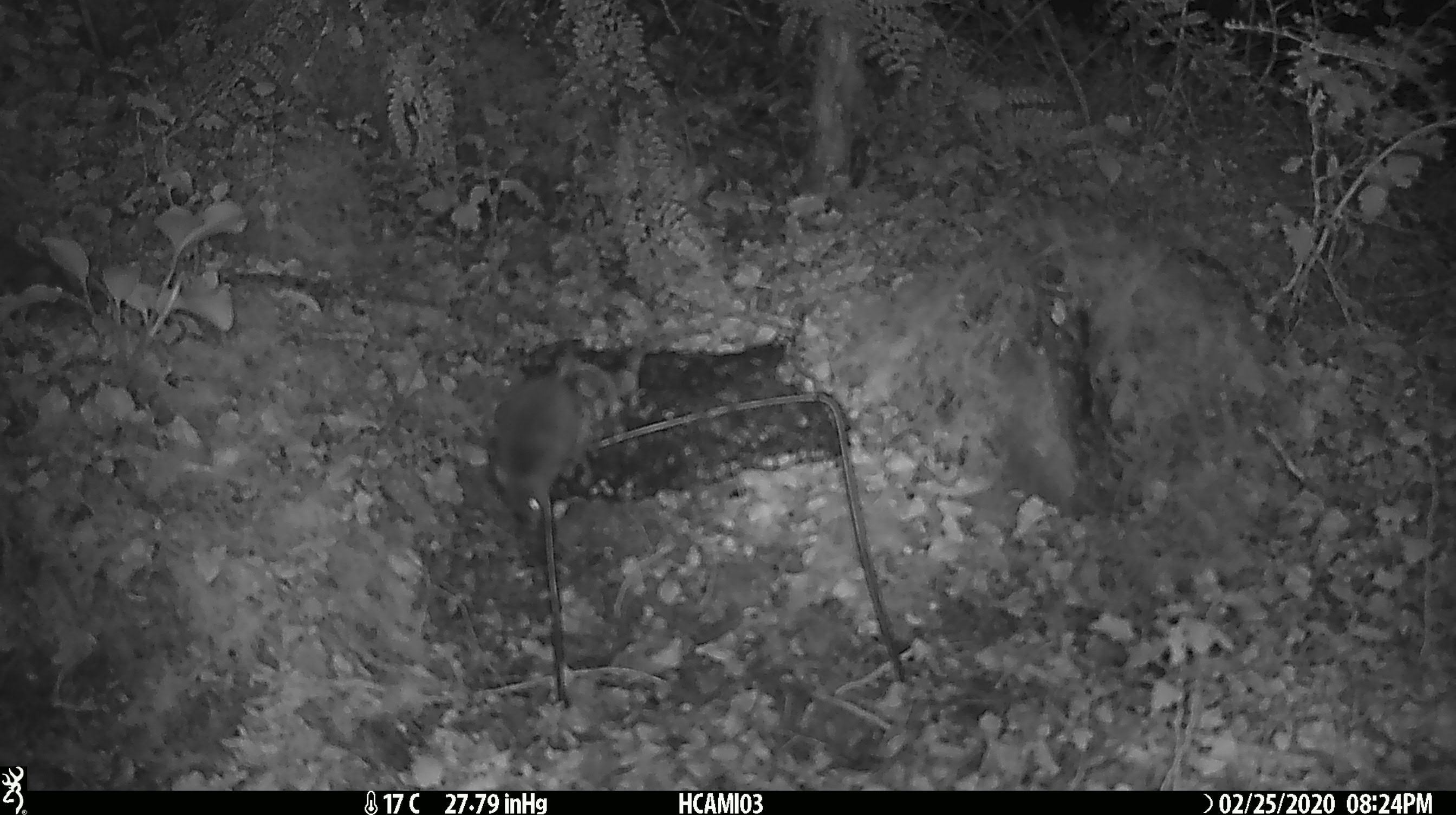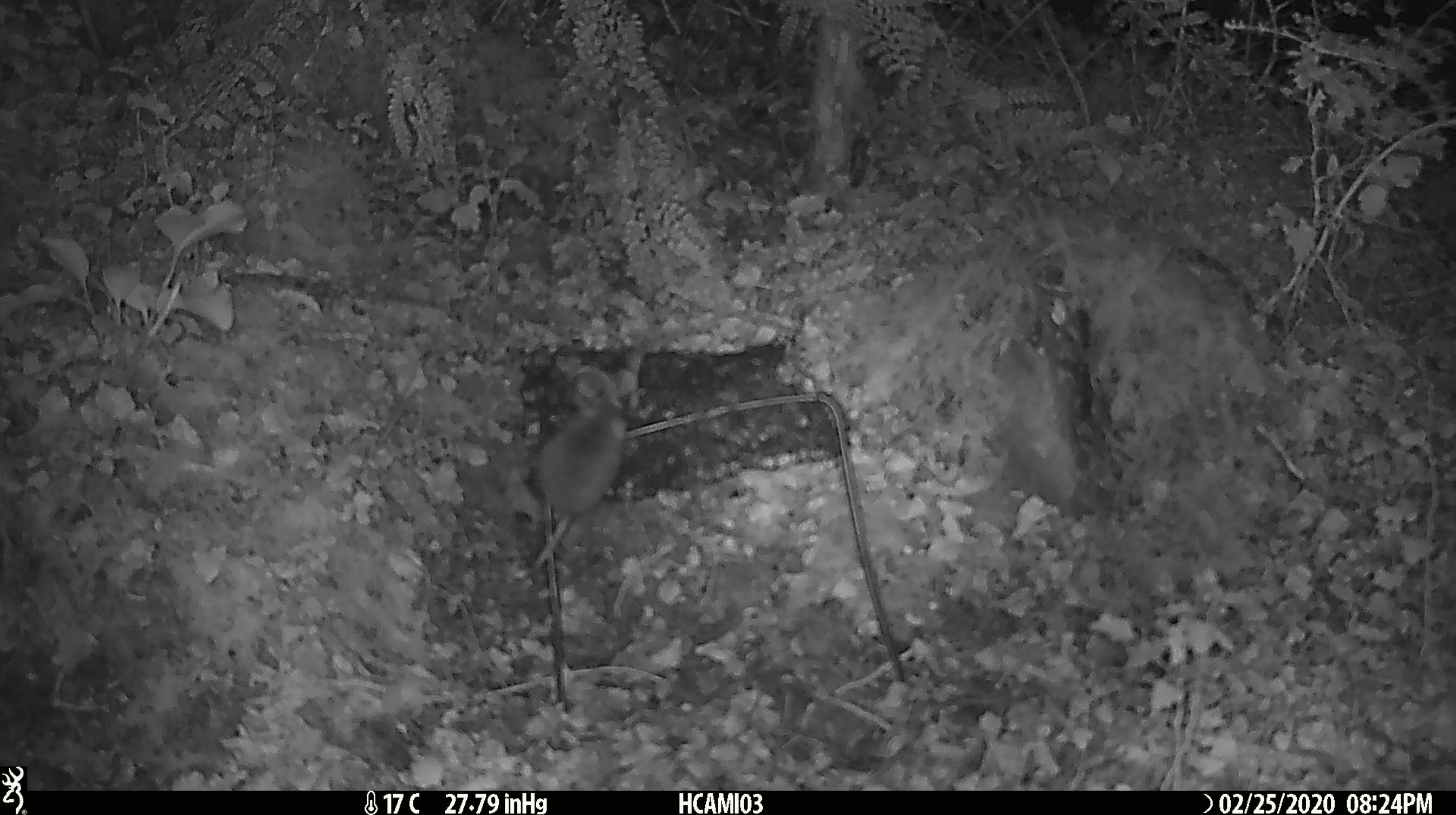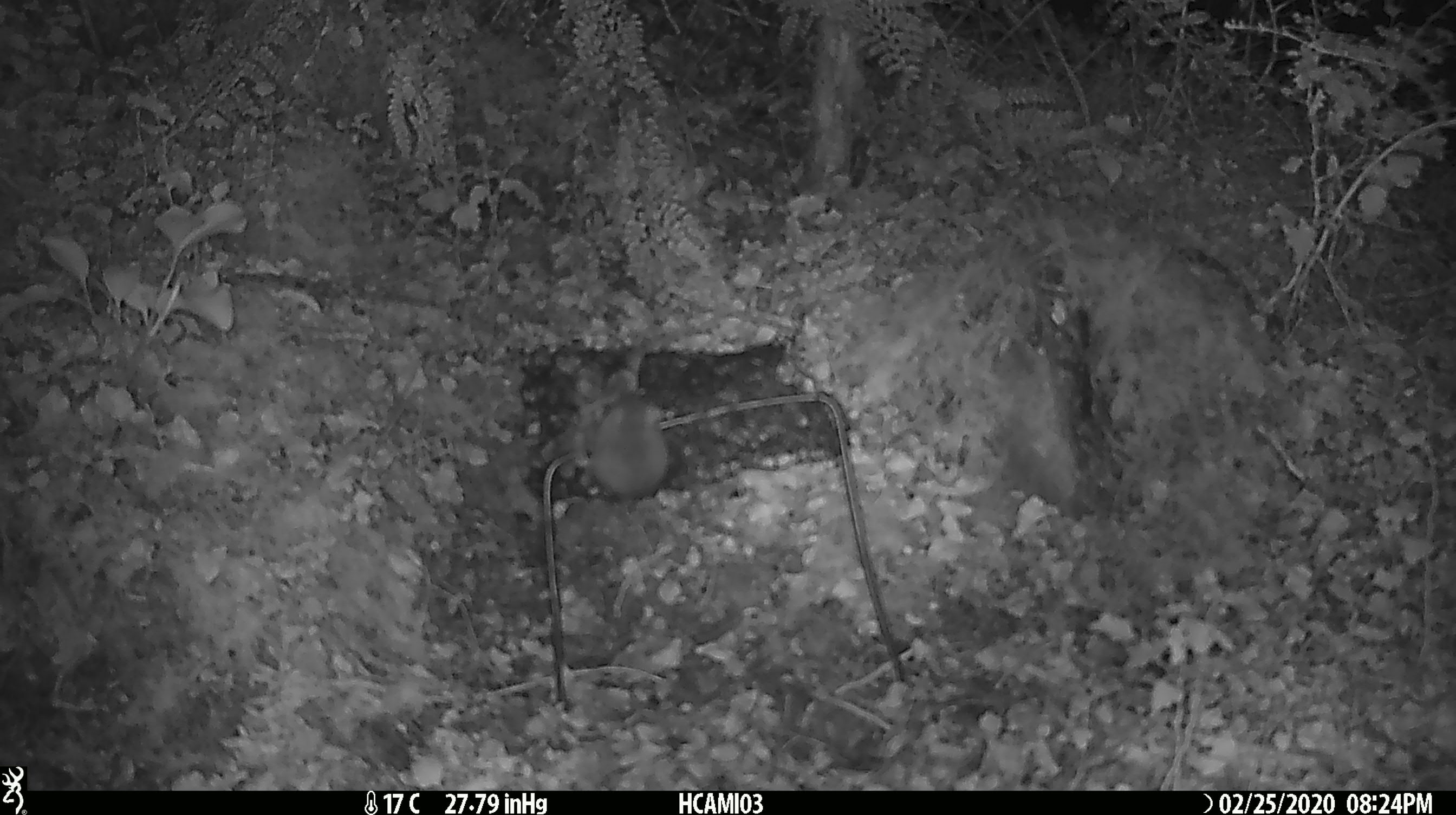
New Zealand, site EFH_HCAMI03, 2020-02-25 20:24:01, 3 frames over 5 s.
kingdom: Animalia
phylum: Chordata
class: Mammalia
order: Rodentia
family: Muridae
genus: Mus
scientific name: Mus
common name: mouse